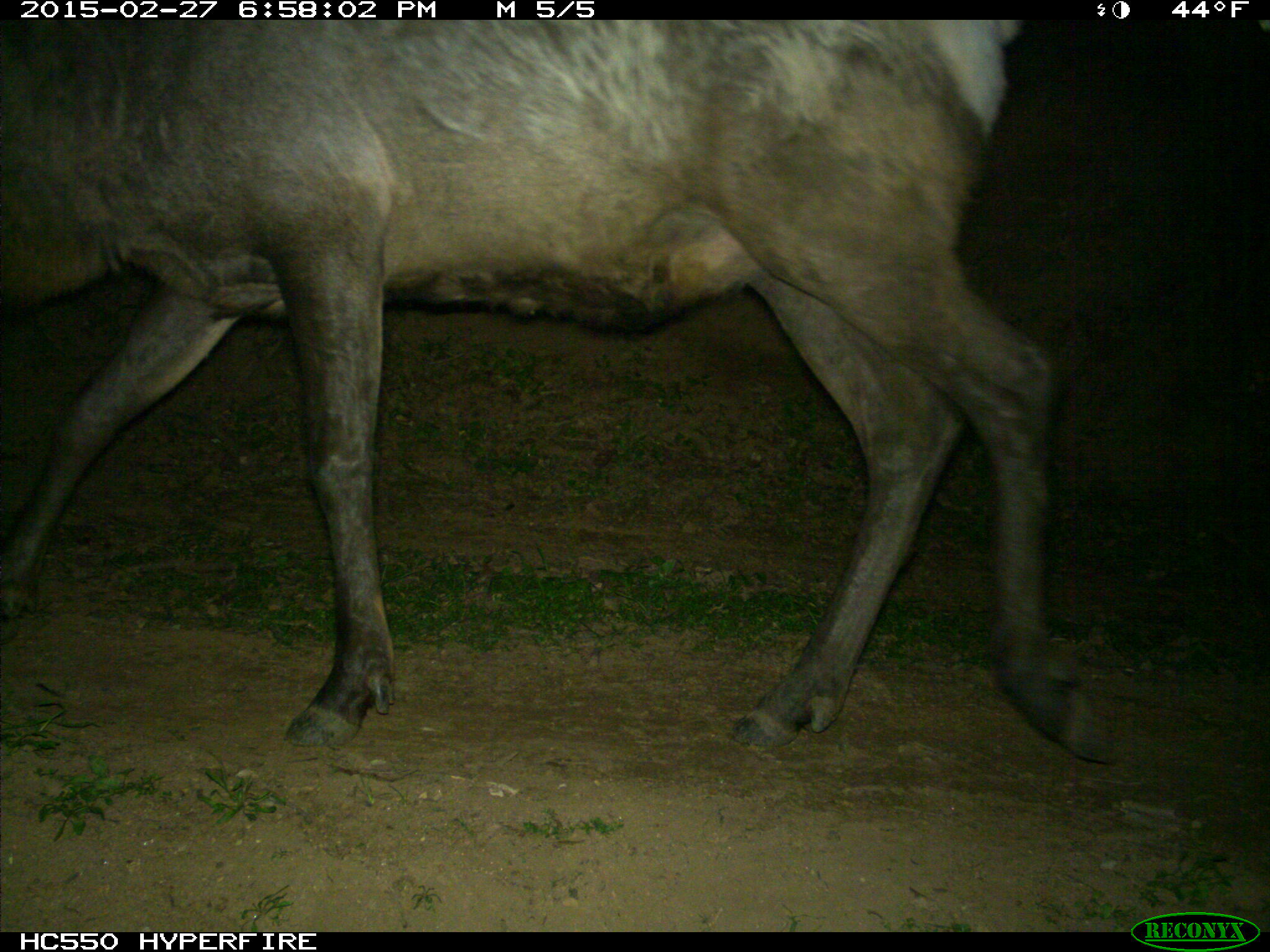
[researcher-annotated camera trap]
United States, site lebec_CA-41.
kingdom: Animalia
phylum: Chordata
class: Mammalia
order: Artiodactyla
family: Cervidae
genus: Cervus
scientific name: Cervus canadensis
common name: elk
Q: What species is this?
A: Cervus canadensis (elk).